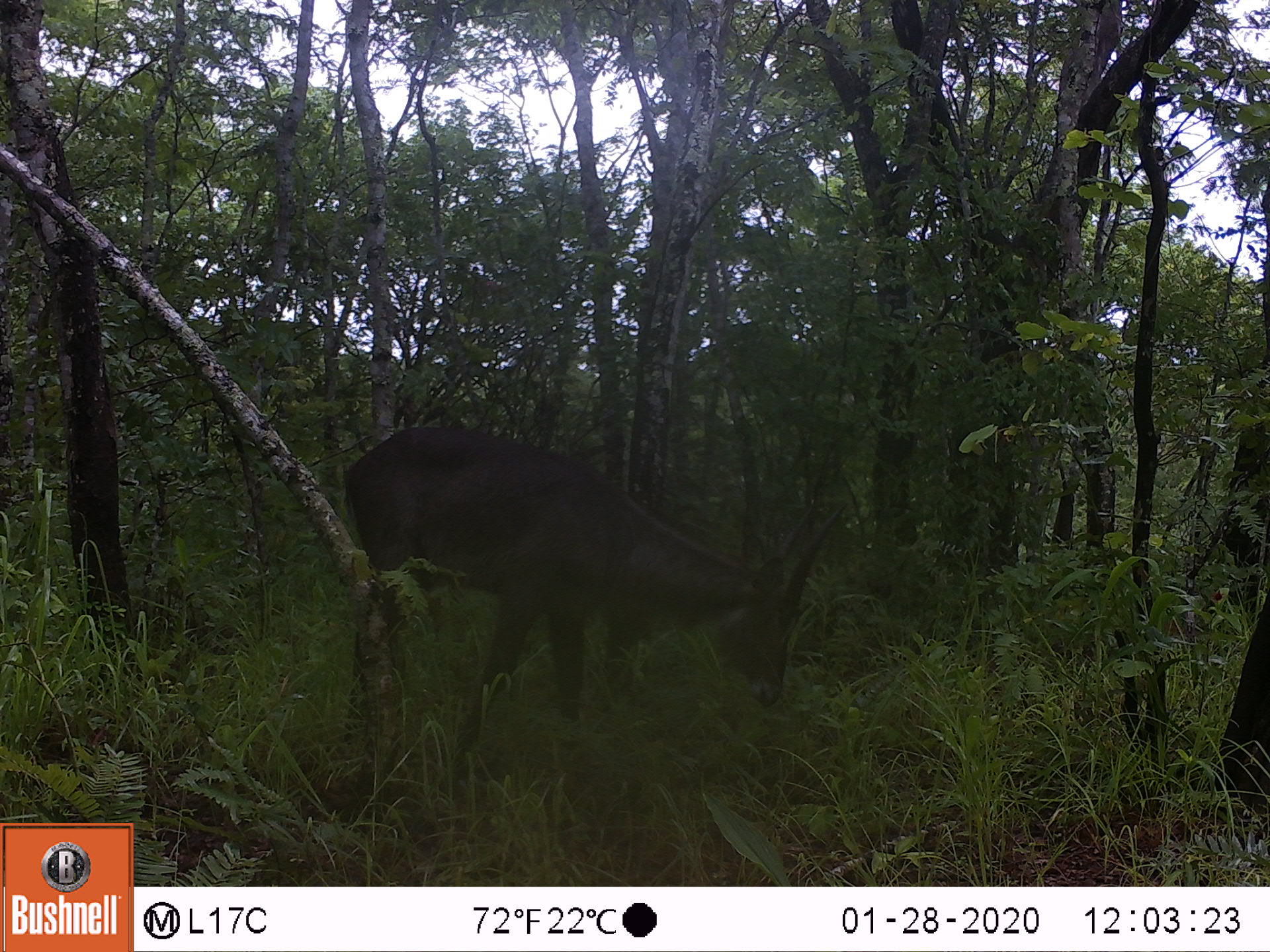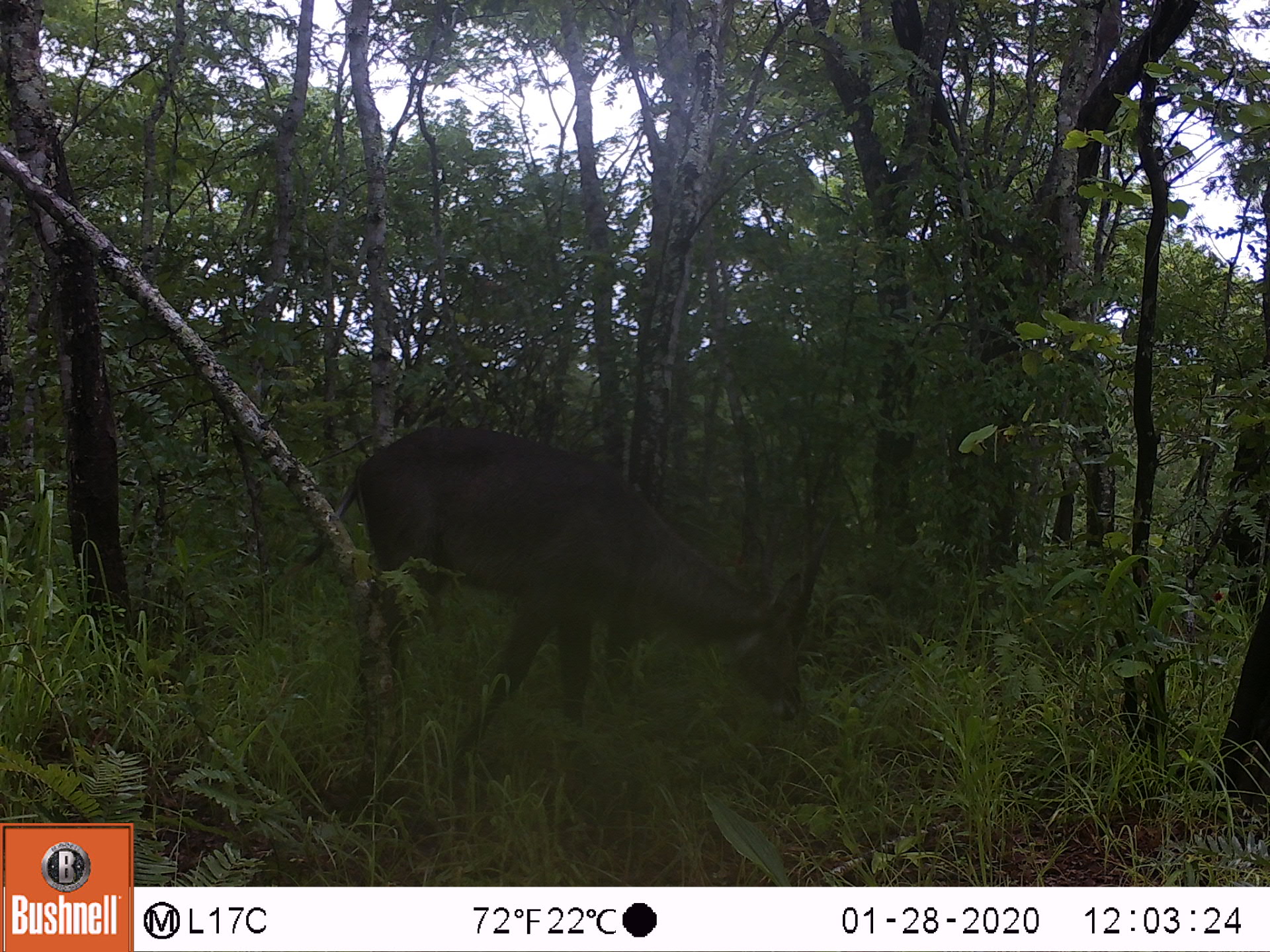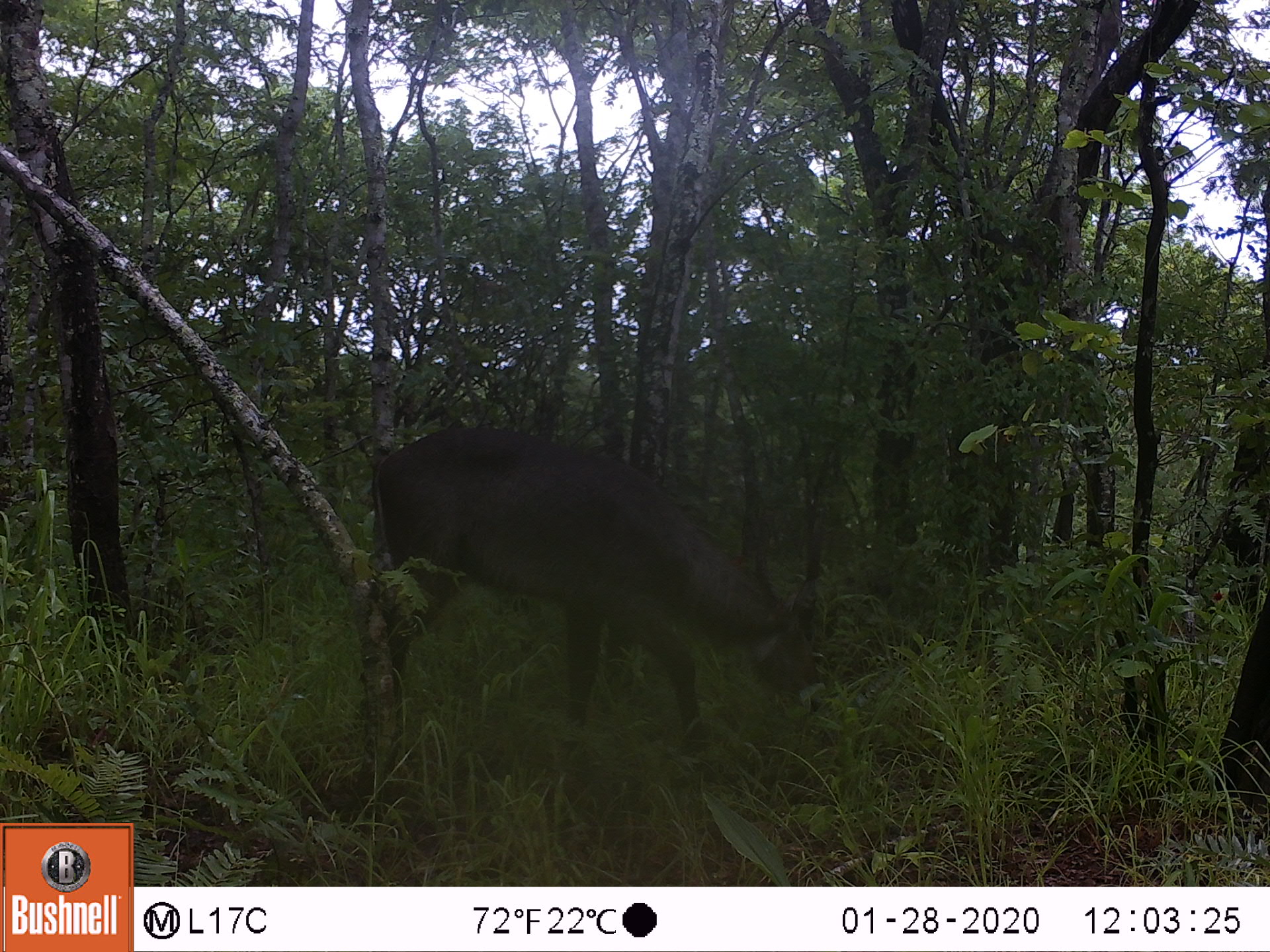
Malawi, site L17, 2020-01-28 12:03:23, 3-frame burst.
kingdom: Animalia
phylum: Chordata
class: Mammalia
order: Artiodactyla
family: Bovidae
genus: Kobus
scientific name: Kobus ellipsiprymnus ellipsiprymnus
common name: common waterbuck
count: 1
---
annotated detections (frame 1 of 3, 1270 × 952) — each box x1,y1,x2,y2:
common waterbuck: 329,419,848,742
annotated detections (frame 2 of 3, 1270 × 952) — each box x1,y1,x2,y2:
common waterbuck: 351,415,835,739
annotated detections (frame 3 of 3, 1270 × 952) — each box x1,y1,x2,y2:
common waterbuck: 362,405,843,750